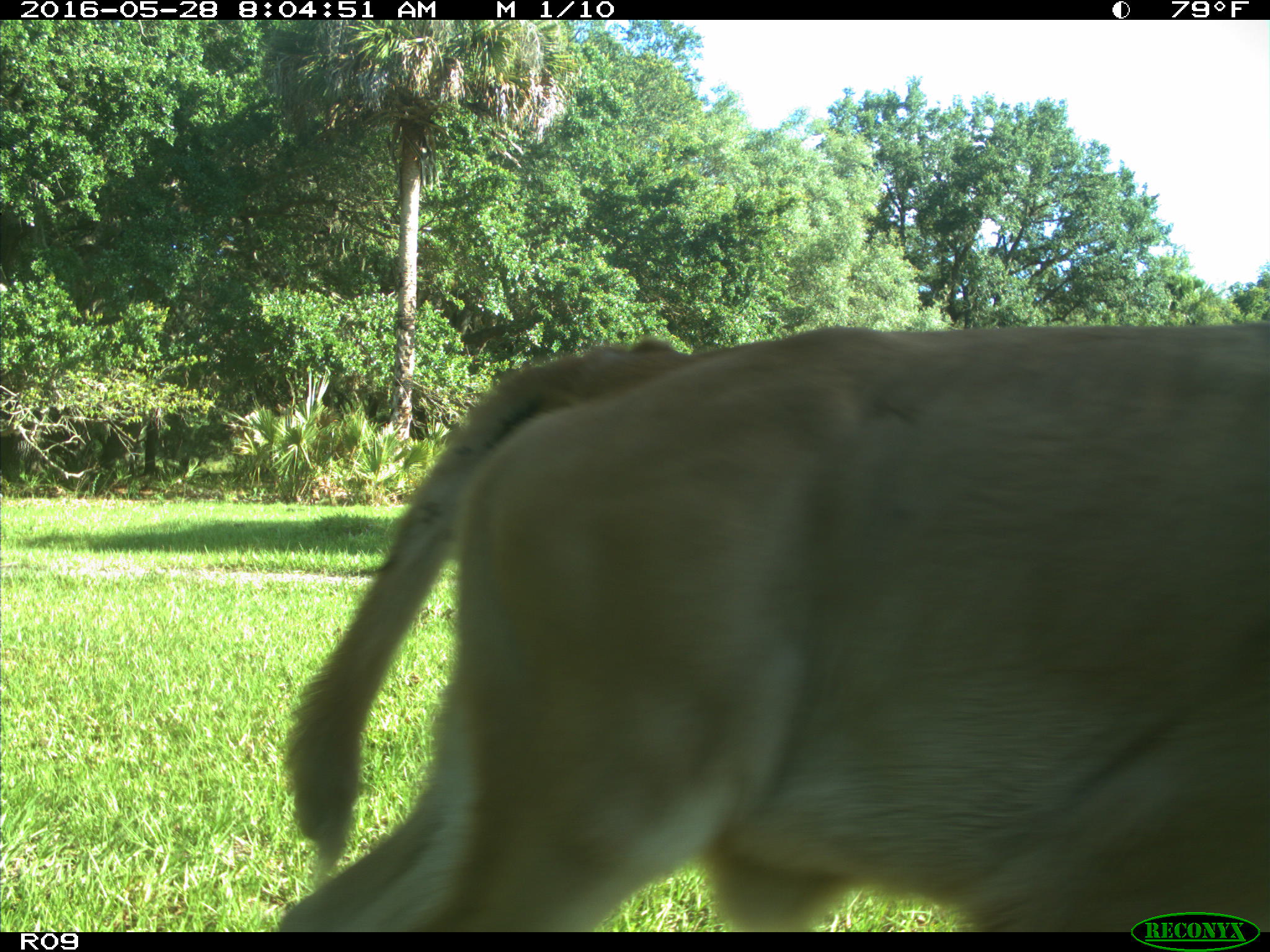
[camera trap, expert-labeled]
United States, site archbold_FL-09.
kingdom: Animalia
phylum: Chordata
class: Mammalia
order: Artiodactyla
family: Bovidae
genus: Bos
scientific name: Bos taurus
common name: domestic cow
Bos taurus (domestic cow).